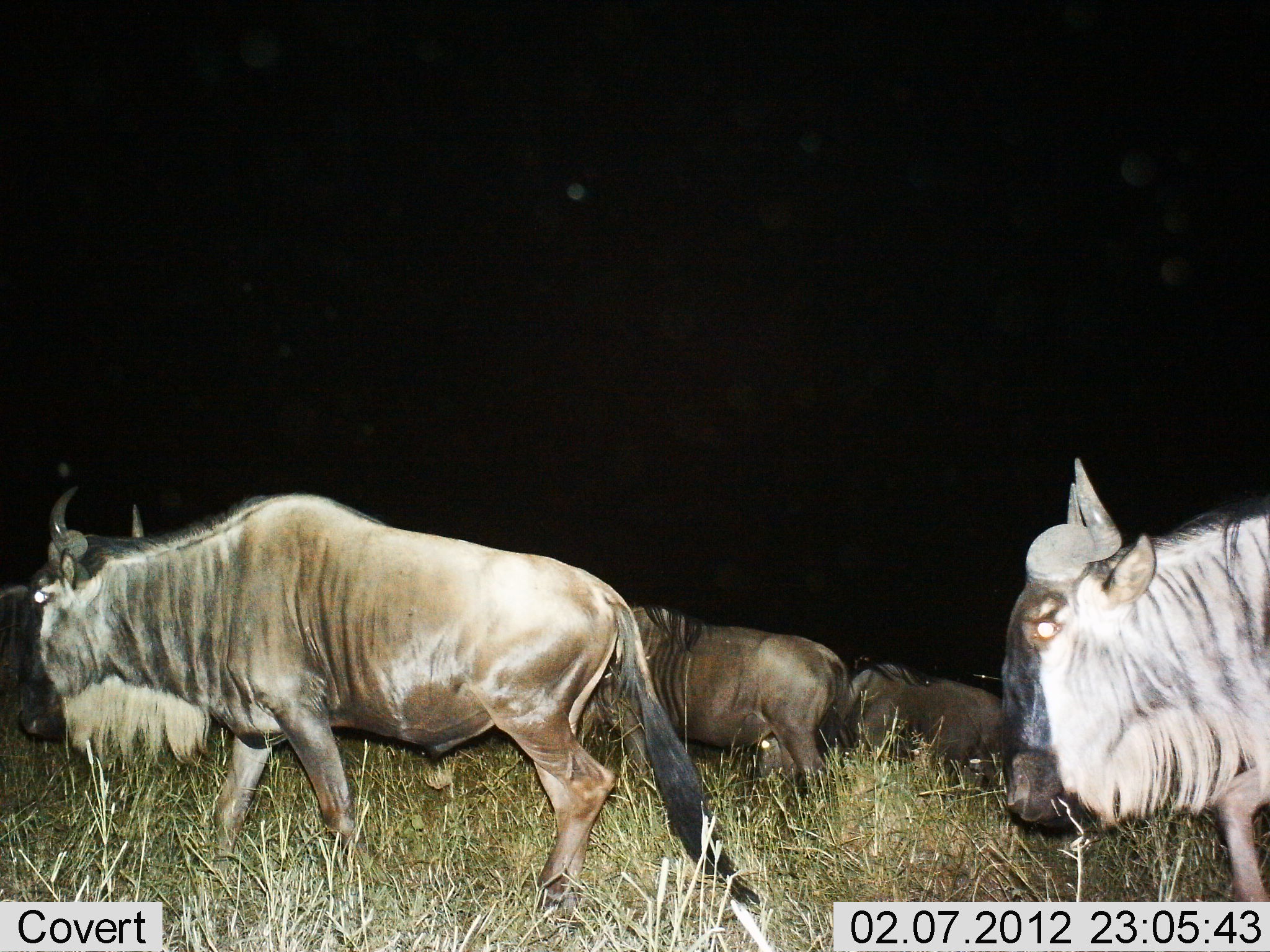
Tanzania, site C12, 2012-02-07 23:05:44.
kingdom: Animalia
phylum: Chordata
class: Mammalia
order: Artiodactyla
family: Bovidae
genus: Connochaetes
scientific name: Connochaetes taurinus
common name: blue wildebeest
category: wildebeest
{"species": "wildebeest (blue wildebeest) (Connochaetes taurinus)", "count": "5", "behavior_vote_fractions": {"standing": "20%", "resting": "0%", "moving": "95%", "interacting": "0%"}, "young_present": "0%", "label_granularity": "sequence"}